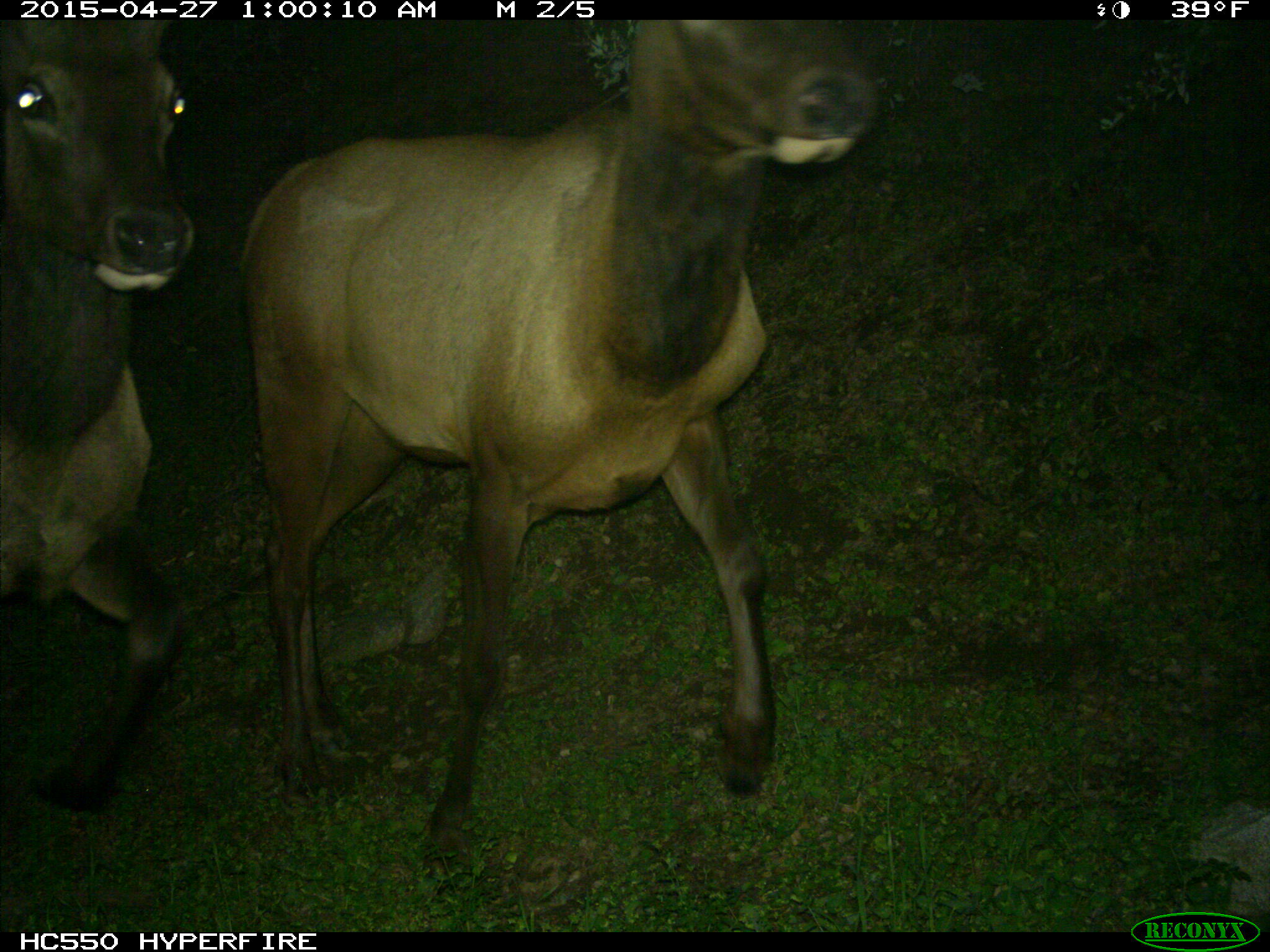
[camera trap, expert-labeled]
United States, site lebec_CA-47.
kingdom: Animalia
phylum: Chordata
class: Mammalia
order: Artiodactyla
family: Cervidae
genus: Cervus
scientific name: Cervus canadensis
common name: elk